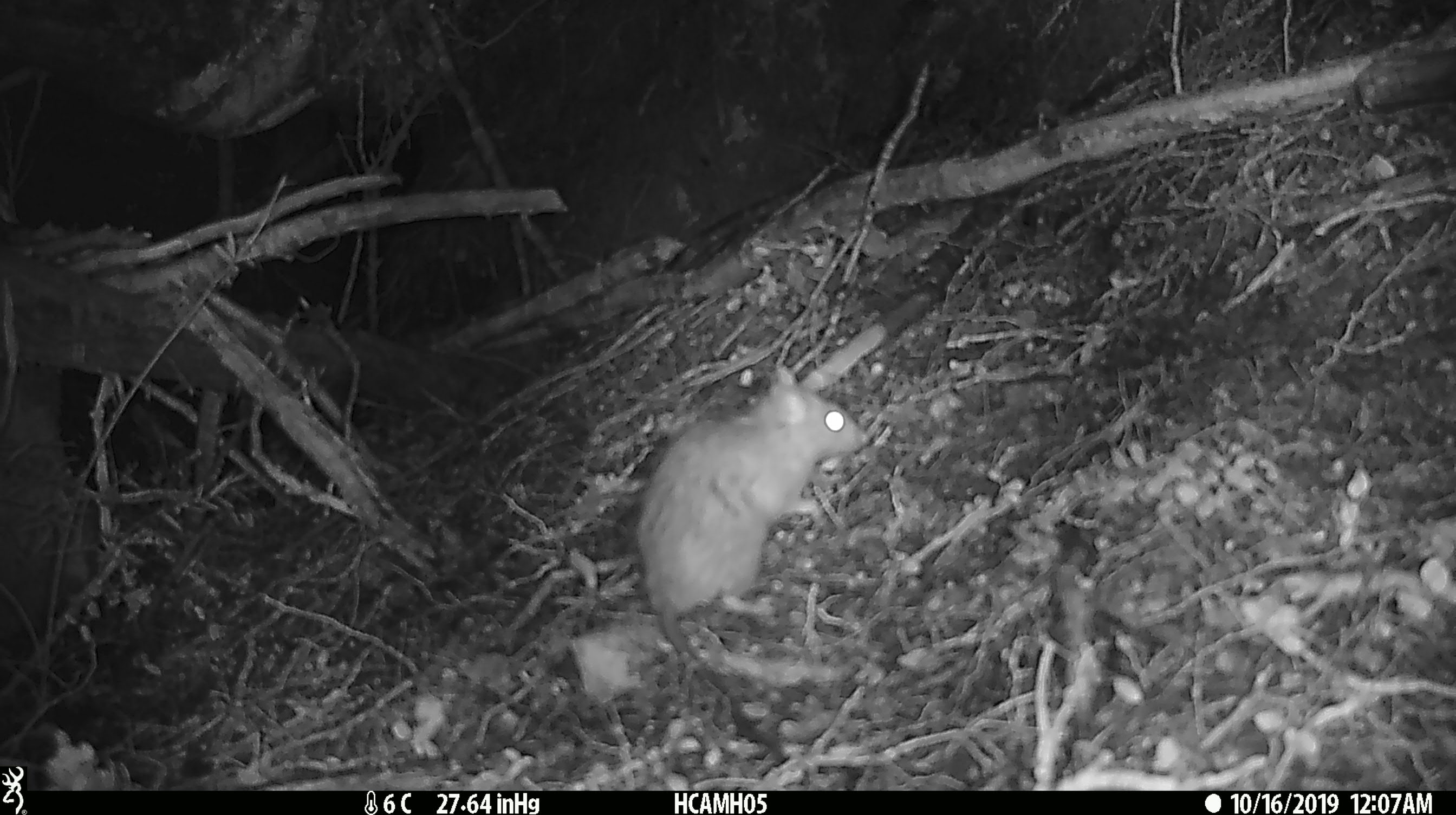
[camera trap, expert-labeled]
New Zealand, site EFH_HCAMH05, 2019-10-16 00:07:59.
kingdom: Animalia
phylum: Chordata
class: Mammalia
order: Rodentia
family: Muridae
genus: Mus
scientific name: Mus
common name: mouse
Mouse (Mus).